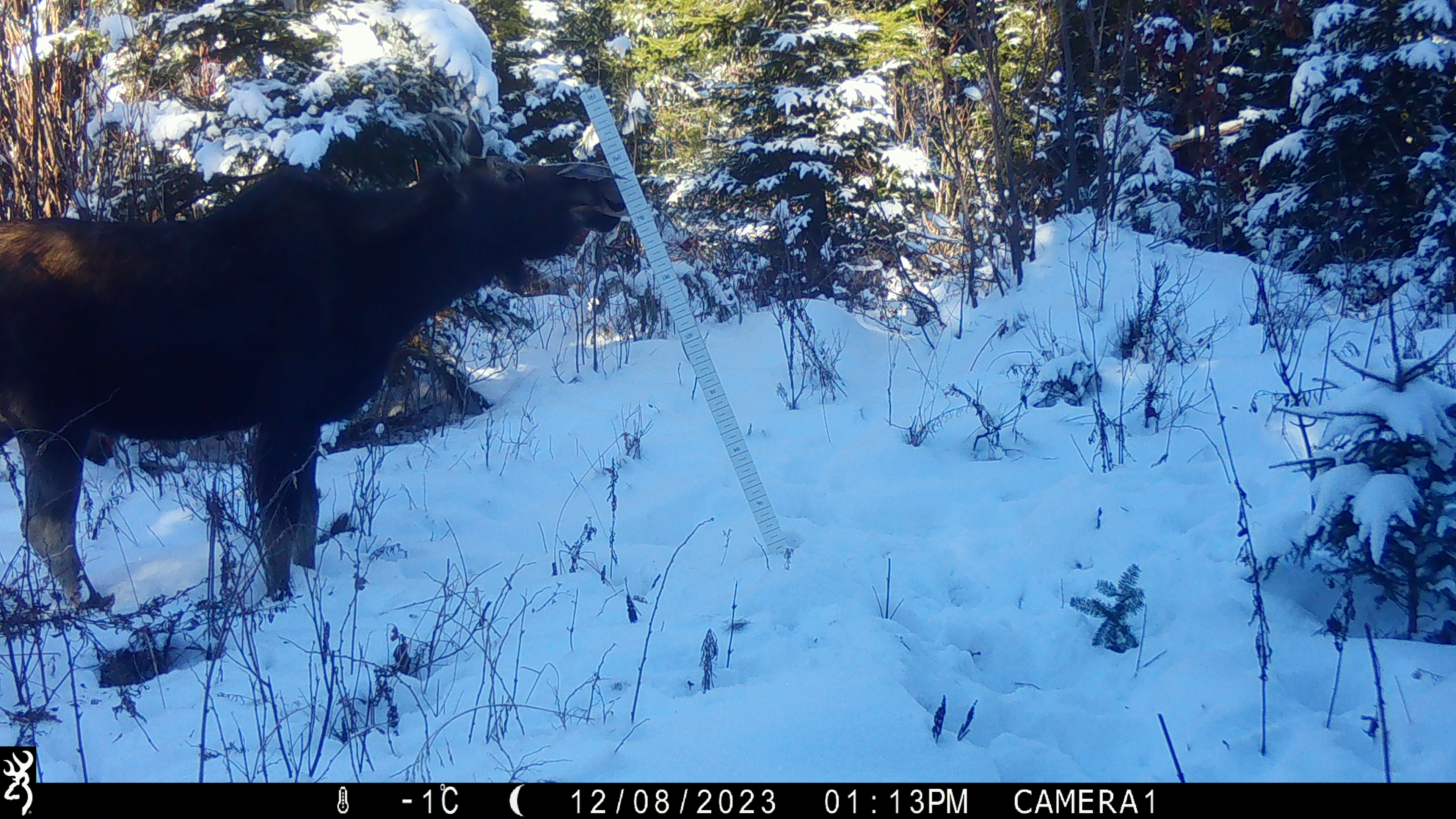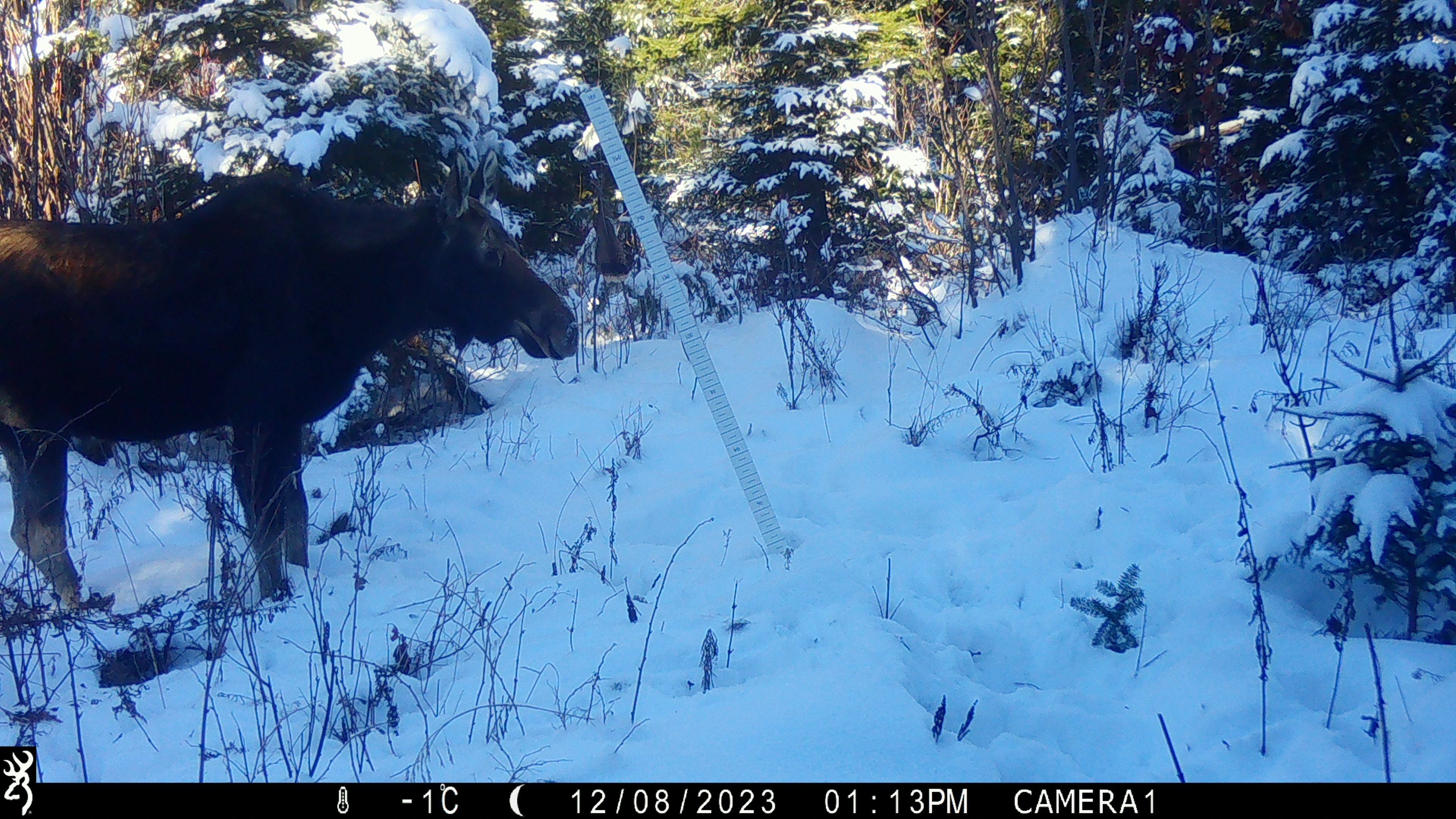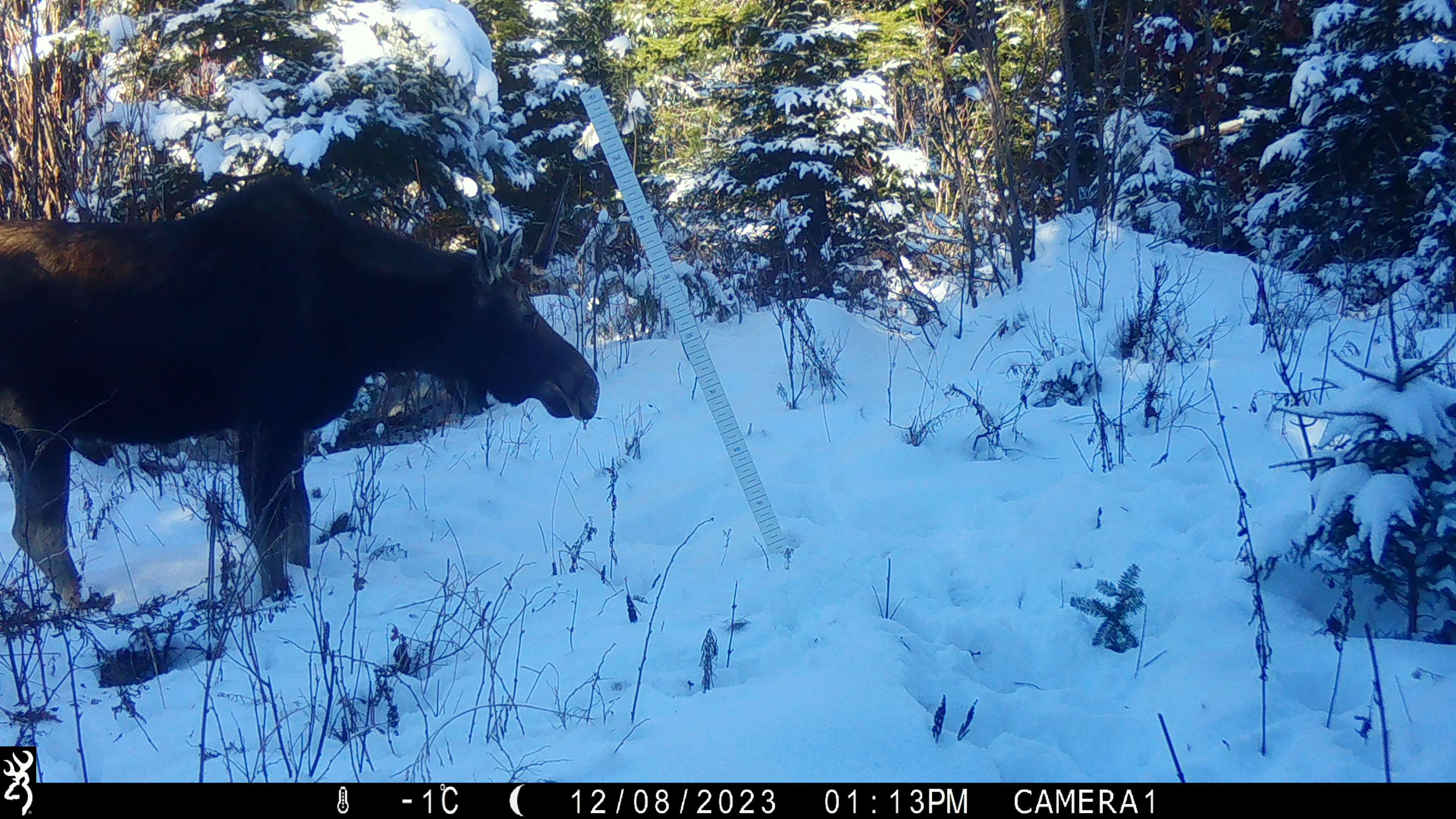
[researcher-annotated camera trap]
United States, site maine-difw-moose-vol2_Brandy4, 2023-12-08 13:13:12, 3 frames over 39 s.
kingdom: Animalia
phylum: Chordata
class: Mammalia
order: Artiodactyla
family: Cervidae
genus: Alces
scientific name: Alces alces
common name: moose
Moose (Alces alces).